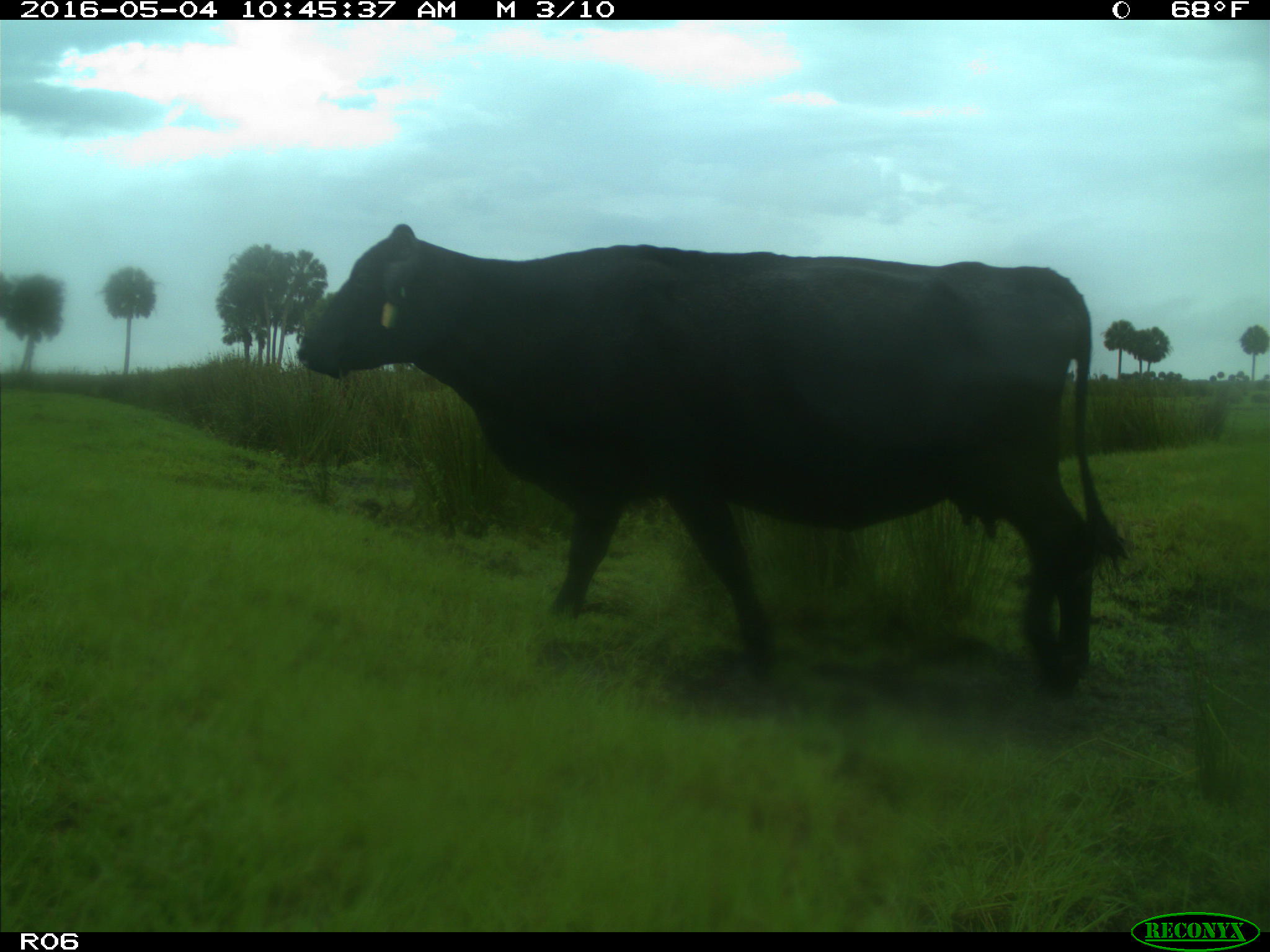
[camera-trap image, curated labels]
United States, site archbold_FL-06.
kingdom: Animalia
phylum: Chordata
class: Mammalia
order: Artiodactyla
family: Bovidae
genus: Bos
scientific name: Bos taurus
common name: domestic cow